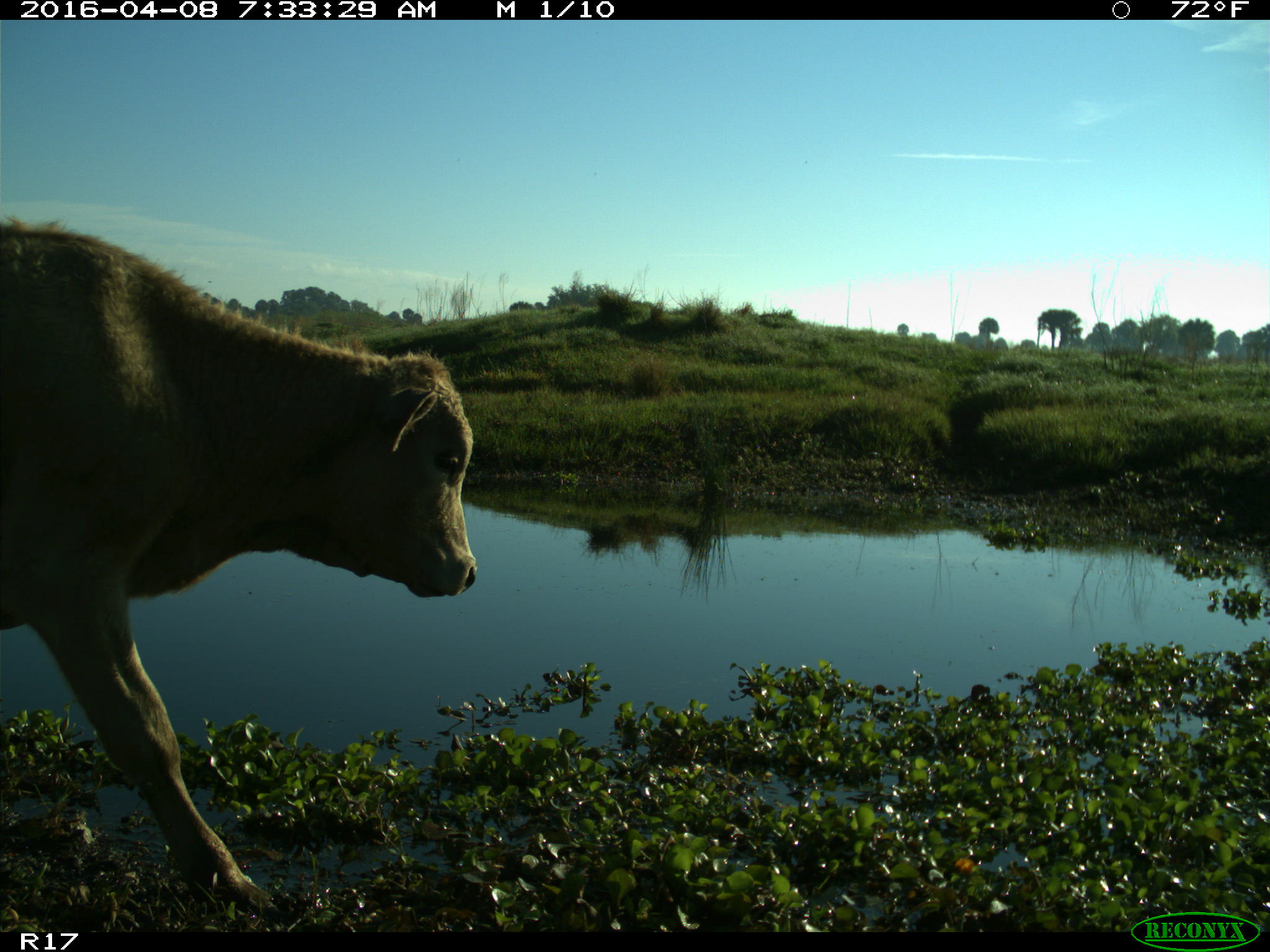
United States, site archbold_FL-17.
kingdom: Animalia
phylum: Chordata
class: Mammalia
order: Artiodactyla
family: Bovidae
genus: Bos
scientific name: Bos taurus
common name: domestic cow